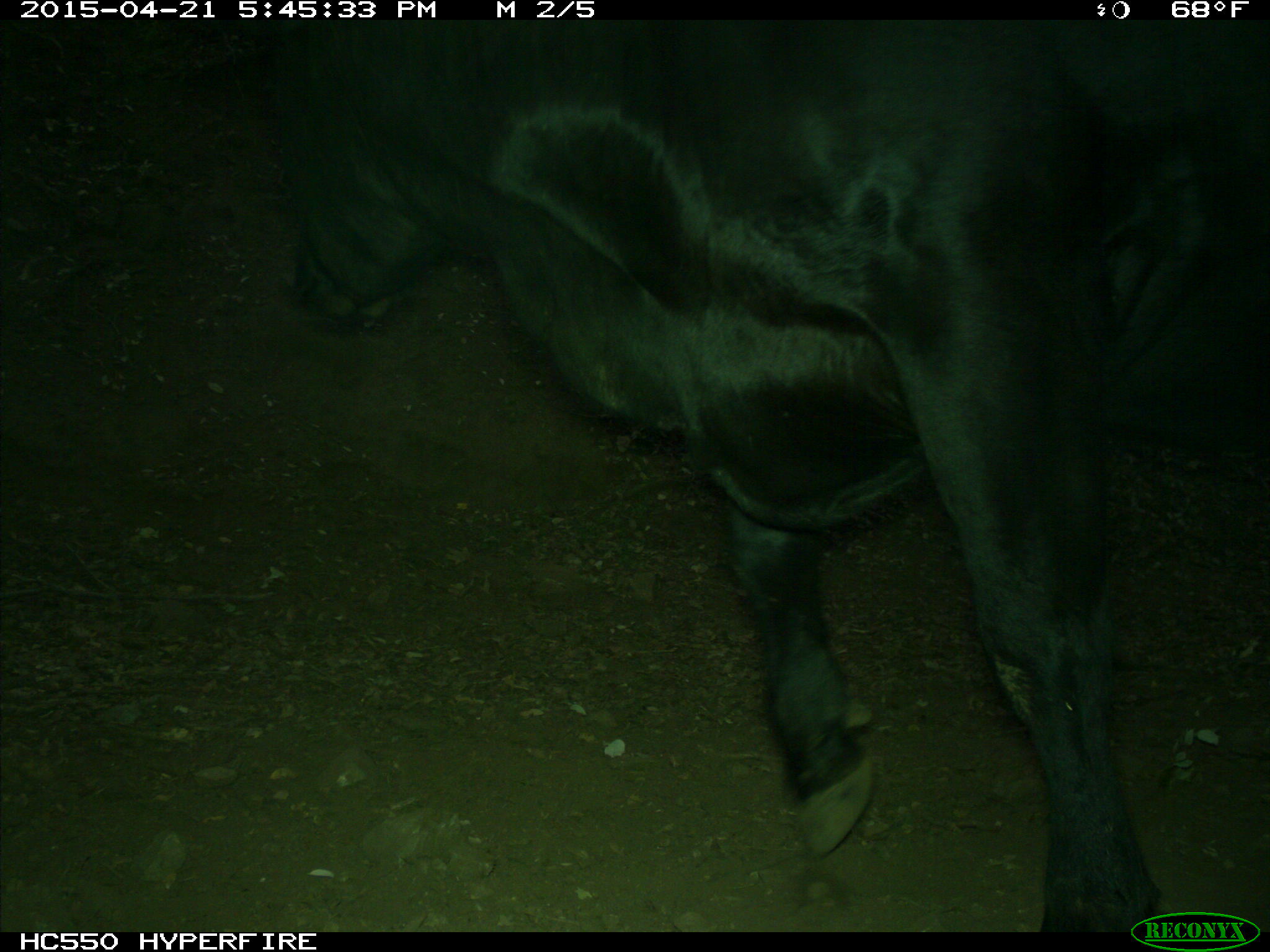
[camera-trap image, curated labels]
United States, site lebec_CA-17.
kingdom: Animalia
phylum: Chordata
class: Mammalia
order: Artiodactyla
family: Bovidae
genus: Bos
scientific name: Bos taurus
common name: domestic cow